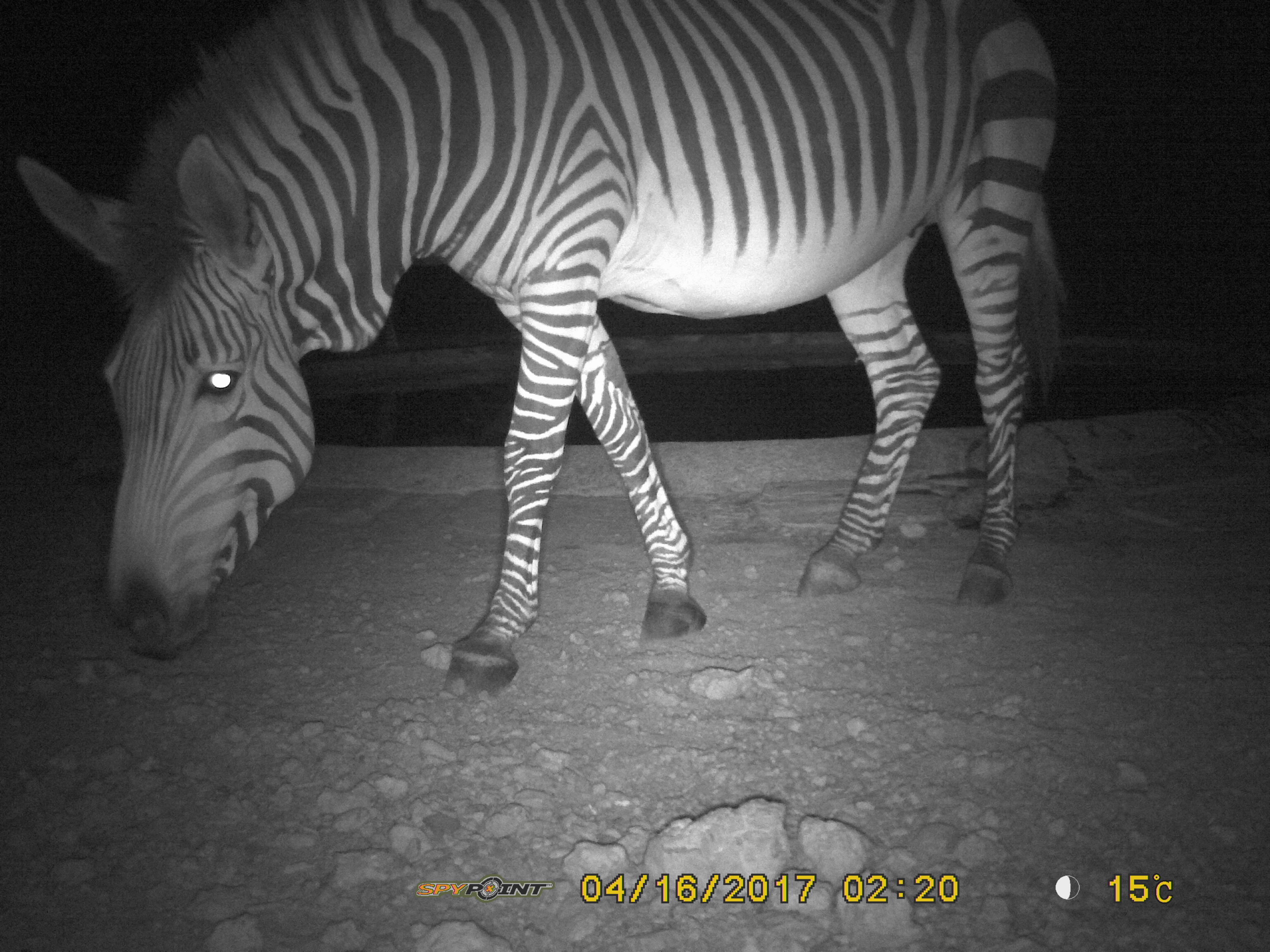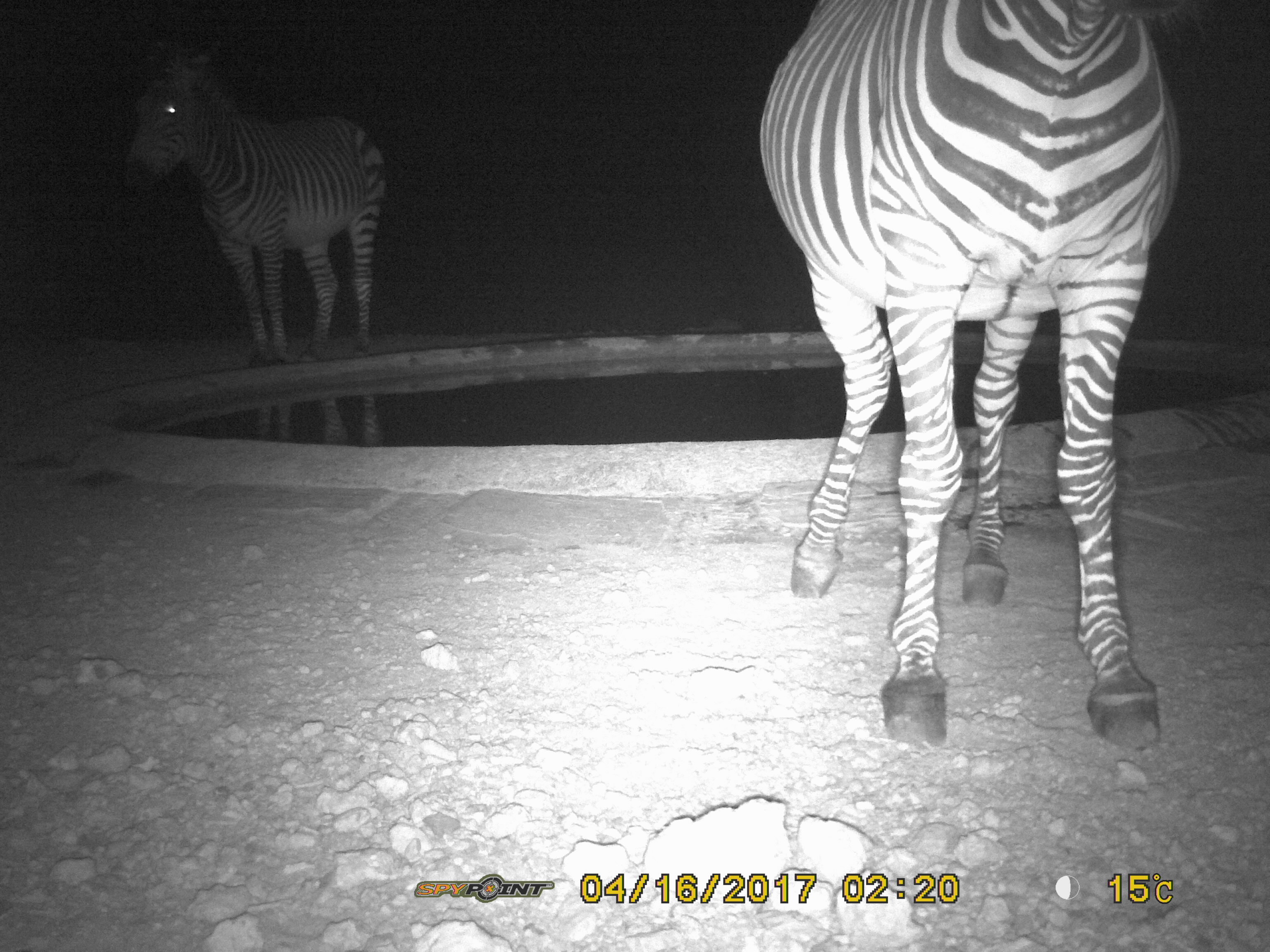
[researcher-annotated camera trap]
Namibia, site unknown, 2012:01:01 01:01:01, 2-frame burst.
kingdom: Animalia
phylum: Chordata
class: Mammalia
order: Perissodactyla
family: Equidae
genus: Equus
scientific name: Equus zebra hartmannae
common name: hartmann's mountain zebra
Equus zebra hartmannae (hartmann's mountain zebra).